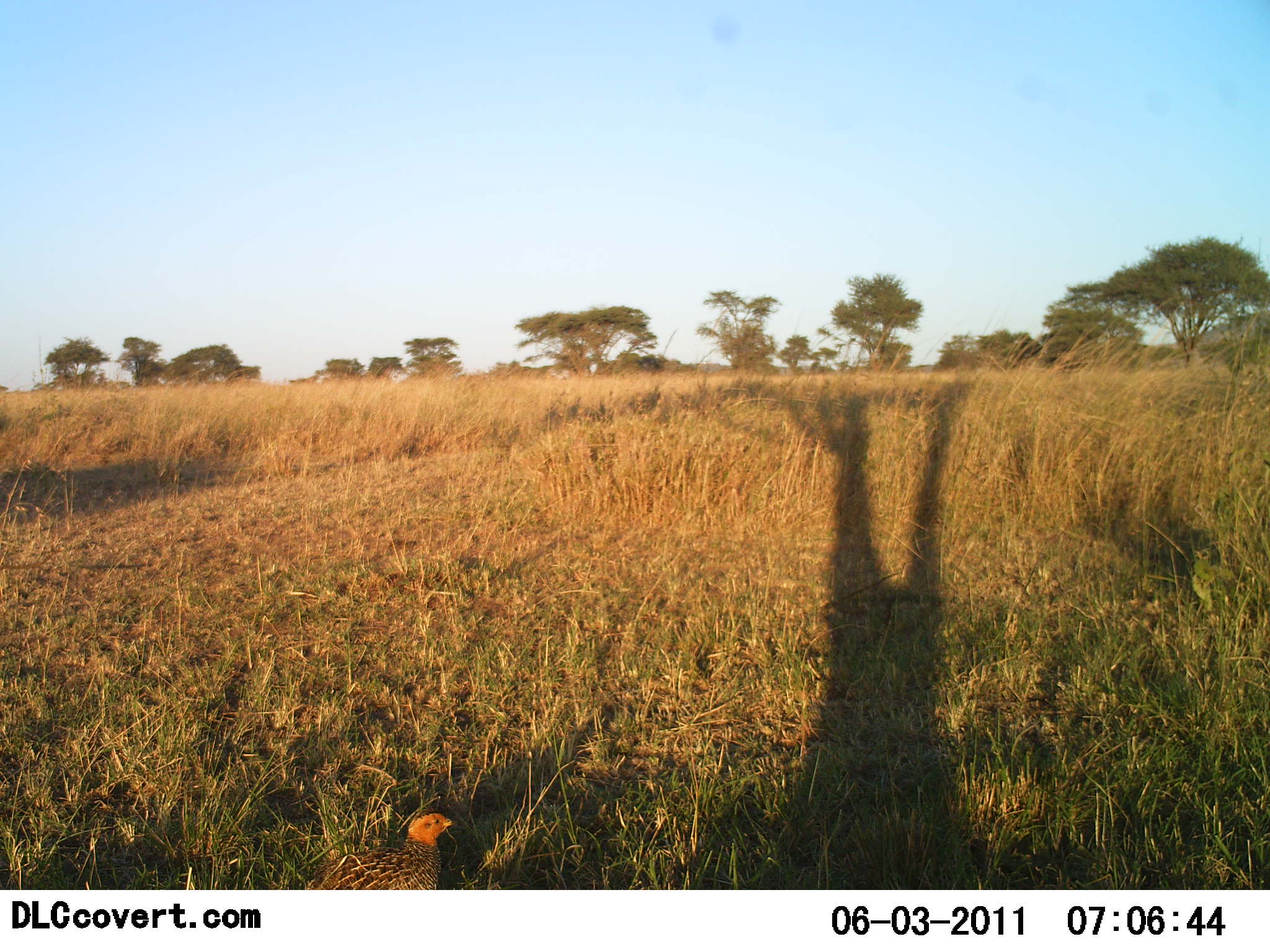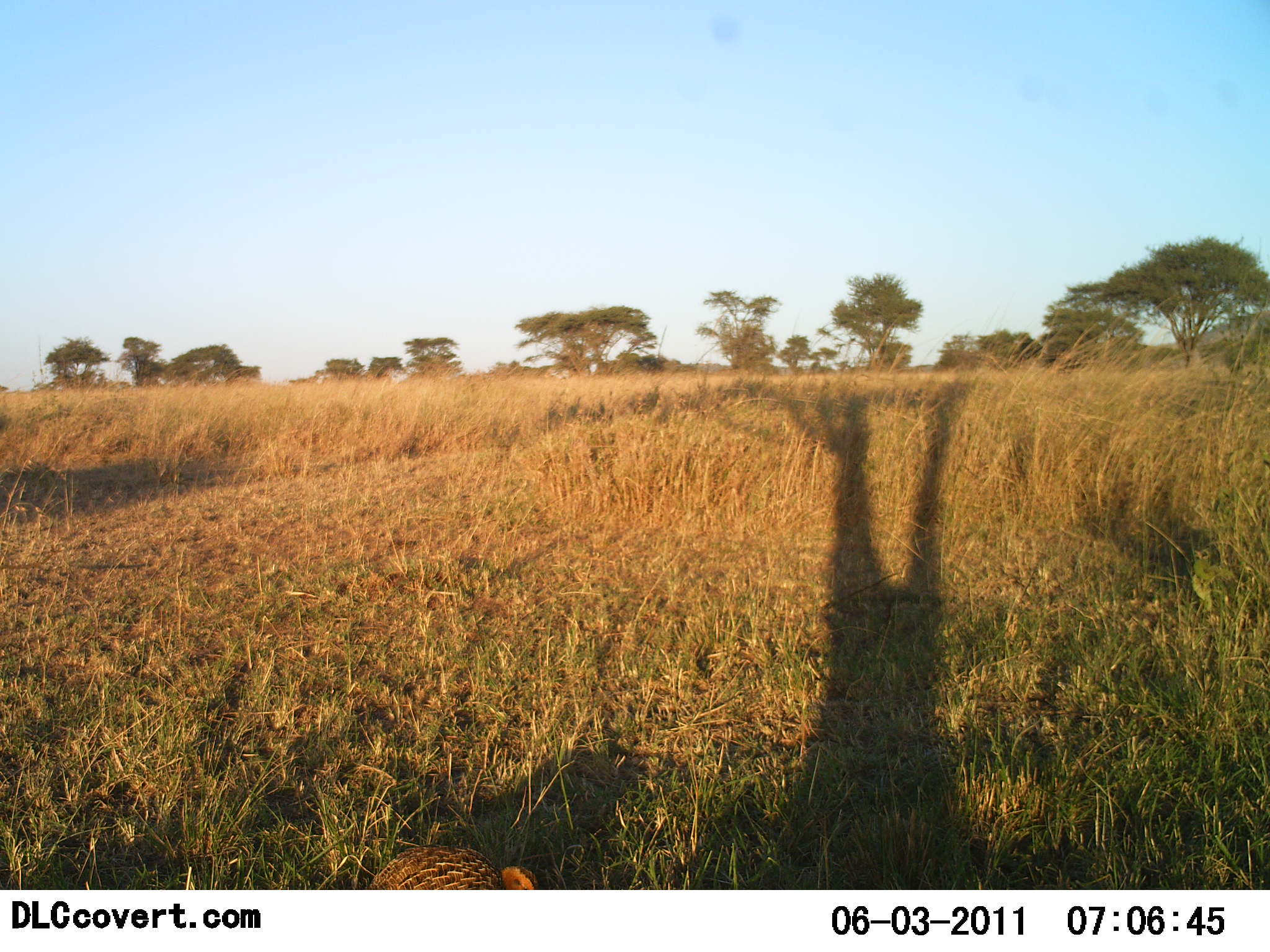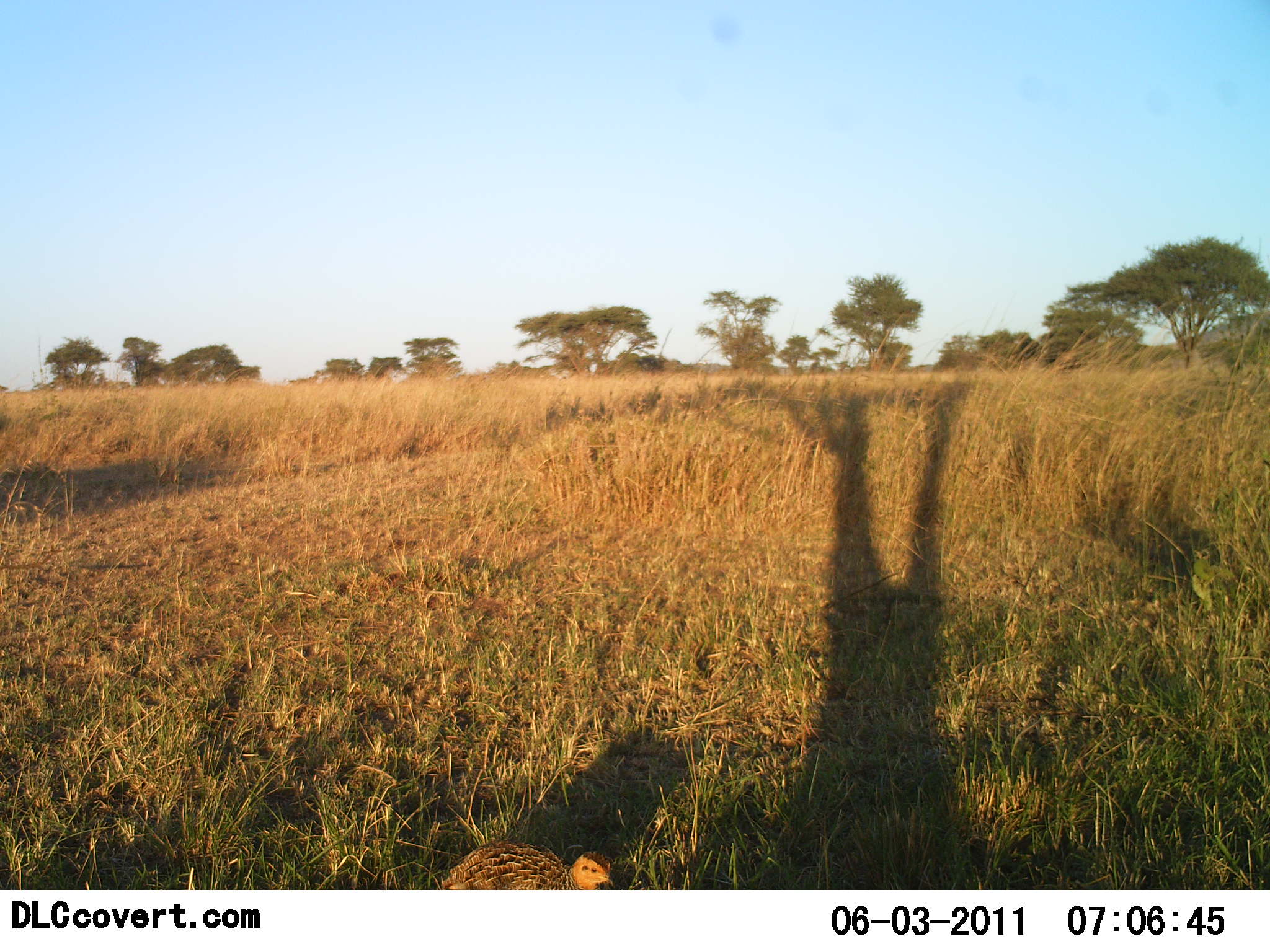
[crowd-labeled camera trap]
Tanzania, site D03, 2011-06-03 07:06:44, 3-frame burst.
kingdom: Animalia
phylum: Chordata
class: Aves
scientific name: Aves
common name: bird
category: otherbird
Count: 1.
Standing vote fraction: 18%.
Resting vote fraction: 9%.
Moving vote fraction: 73%.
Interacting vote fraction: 0%.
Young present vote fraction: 0%.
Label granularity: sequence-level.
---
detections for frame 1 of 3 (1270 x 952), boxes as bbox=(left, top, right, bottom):
animal: bbox=(305, 811, 457, 890)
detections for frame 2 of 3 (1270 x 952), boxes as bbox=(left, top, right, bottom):
animal: bbox=(366, 842, 540, 890)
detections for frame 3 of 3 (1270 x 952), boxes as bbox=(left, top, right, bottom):
animal: bbox=(440, 838, 616, 890)